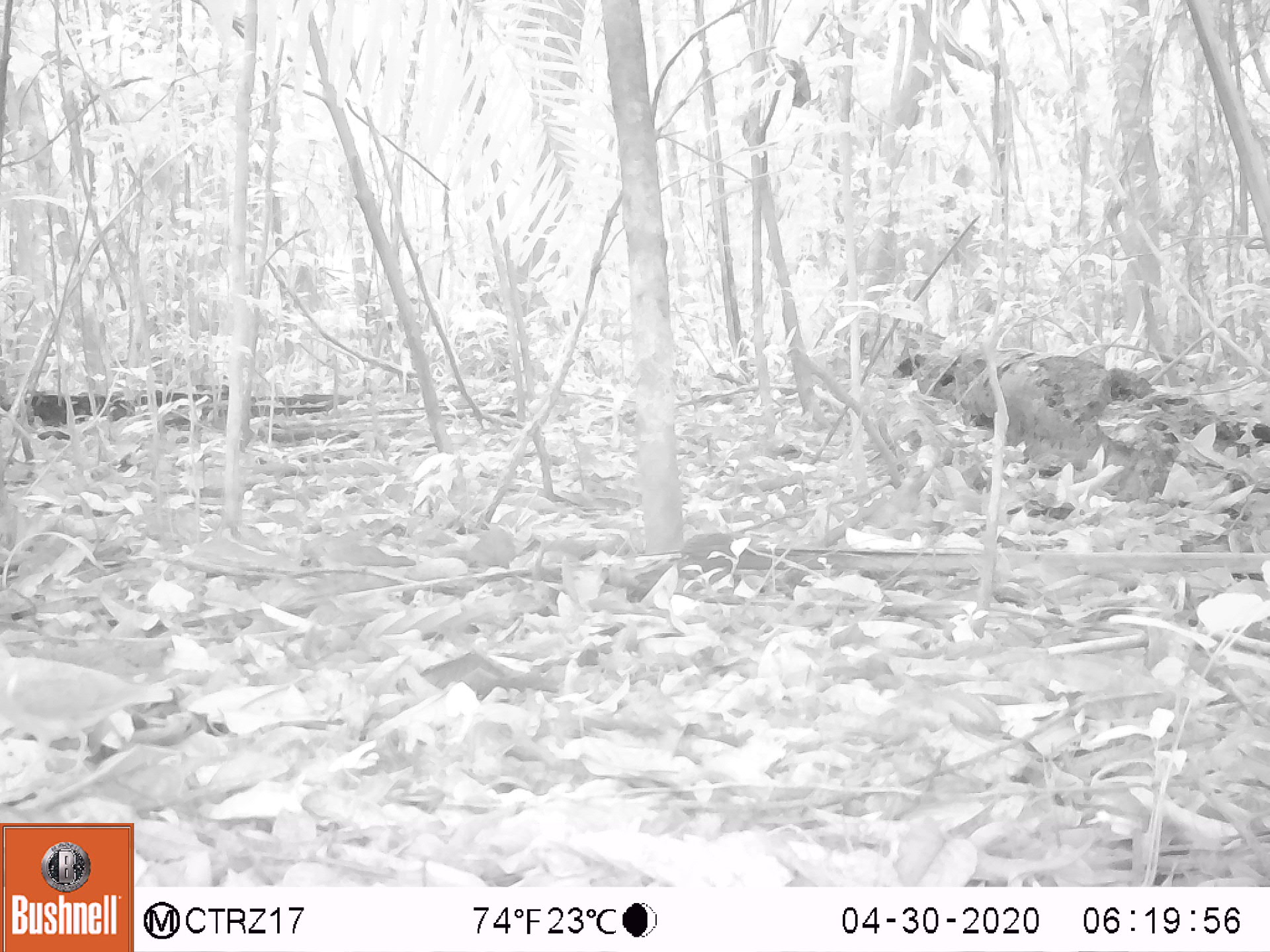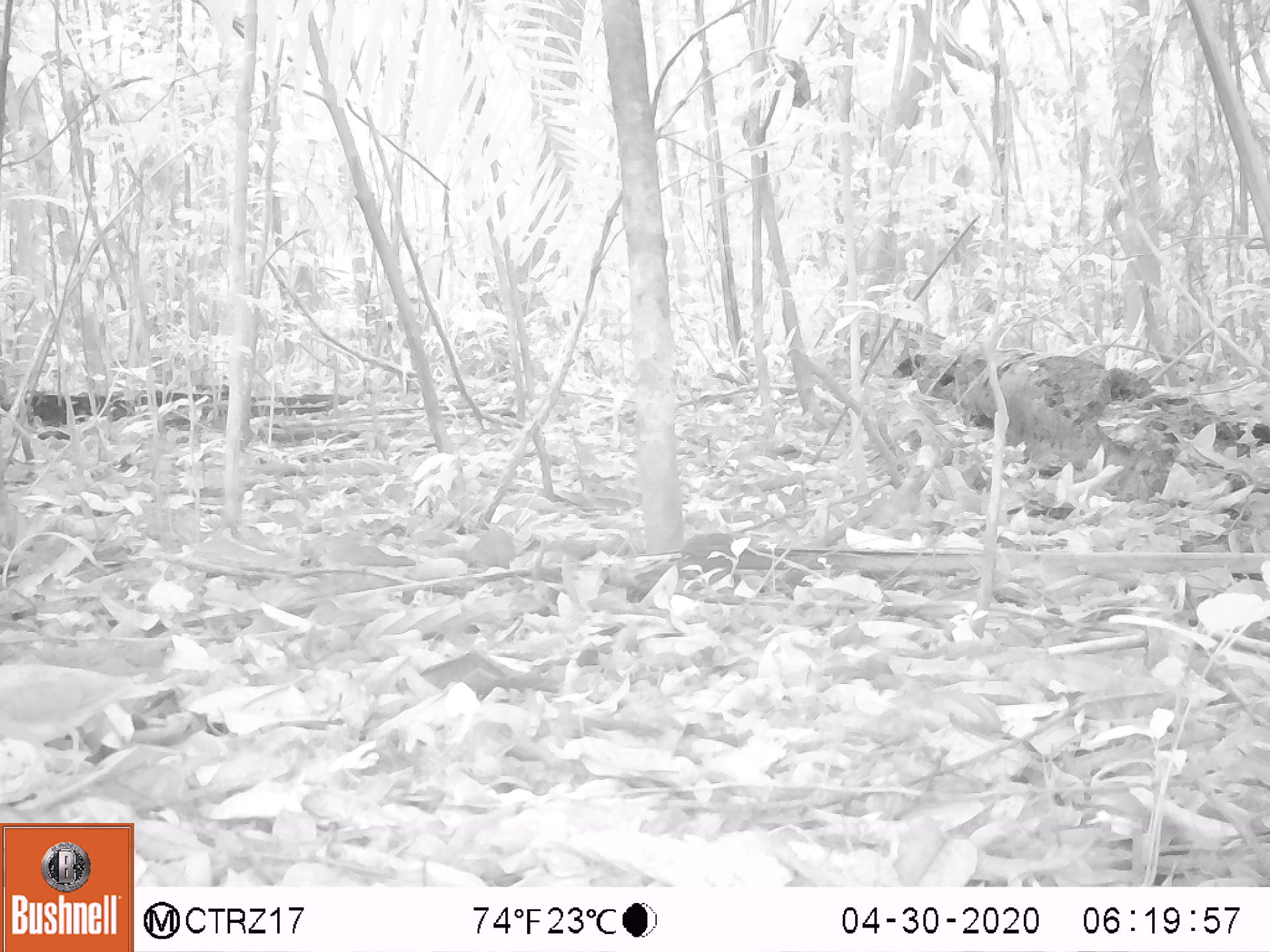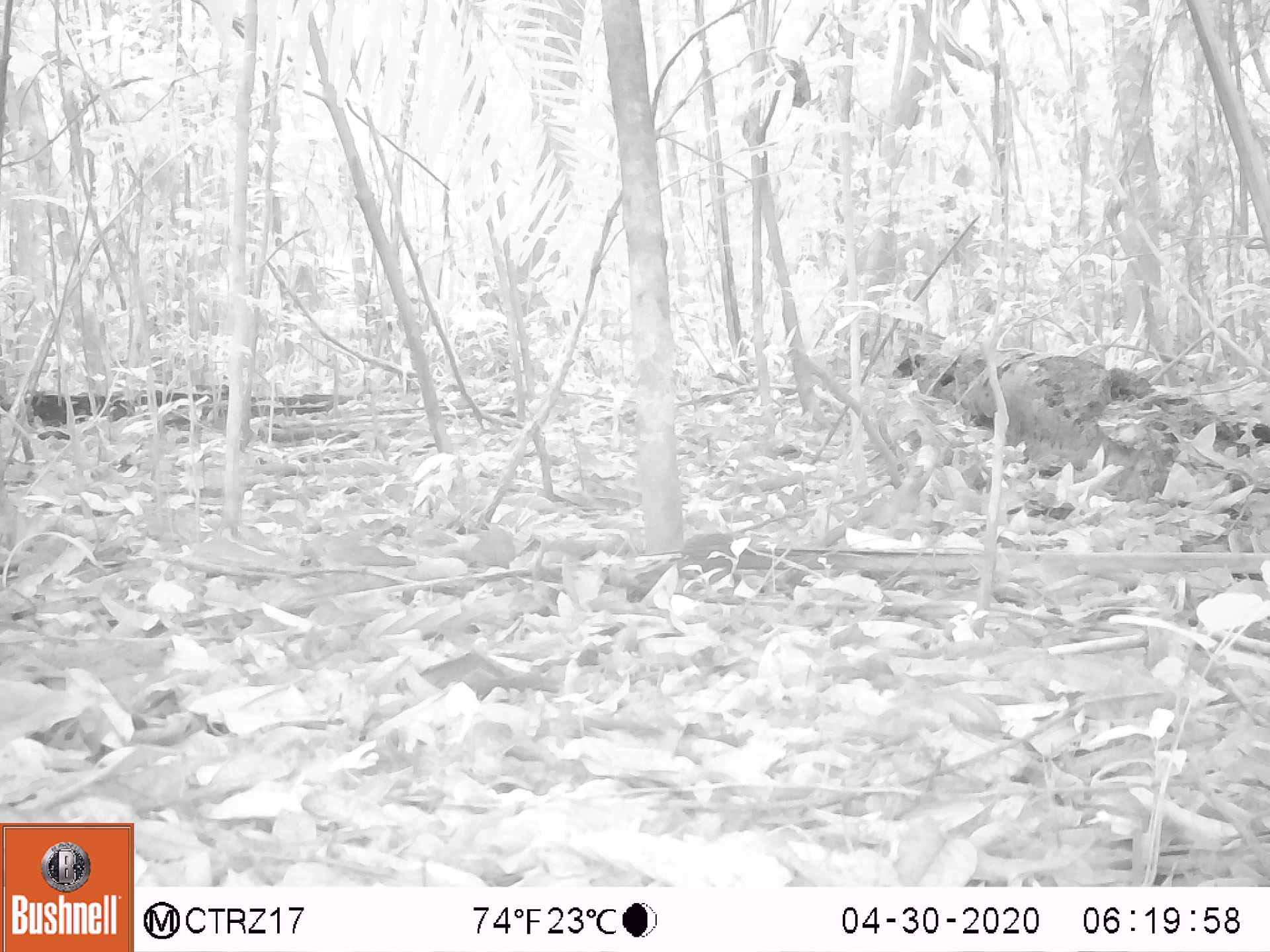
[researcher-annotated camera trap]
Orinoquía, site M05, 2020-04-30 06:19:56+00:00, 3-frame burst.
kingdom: Animalia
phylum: Chordata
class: Aves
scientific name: Aves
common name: bird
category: unknown bird